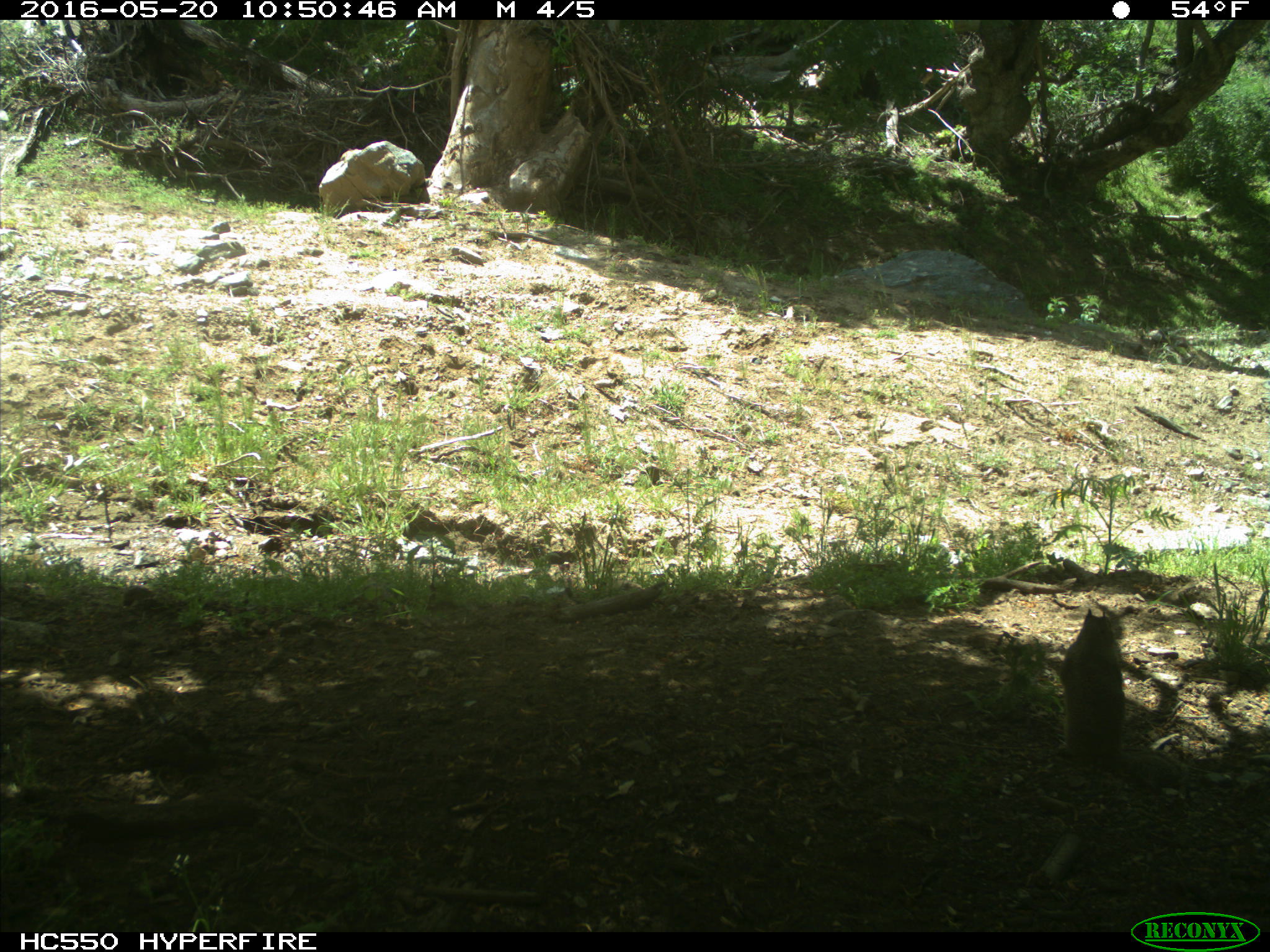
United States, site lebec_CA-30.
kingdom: Animalia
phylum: Chordata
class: Mammalia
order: Rodentia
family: Sciuridae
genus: Otospermophilus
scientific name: Otospermophilus beecheyi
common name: california ground squirrel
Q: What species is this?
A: Otospermophilus beecheyi (california ground squirrel).